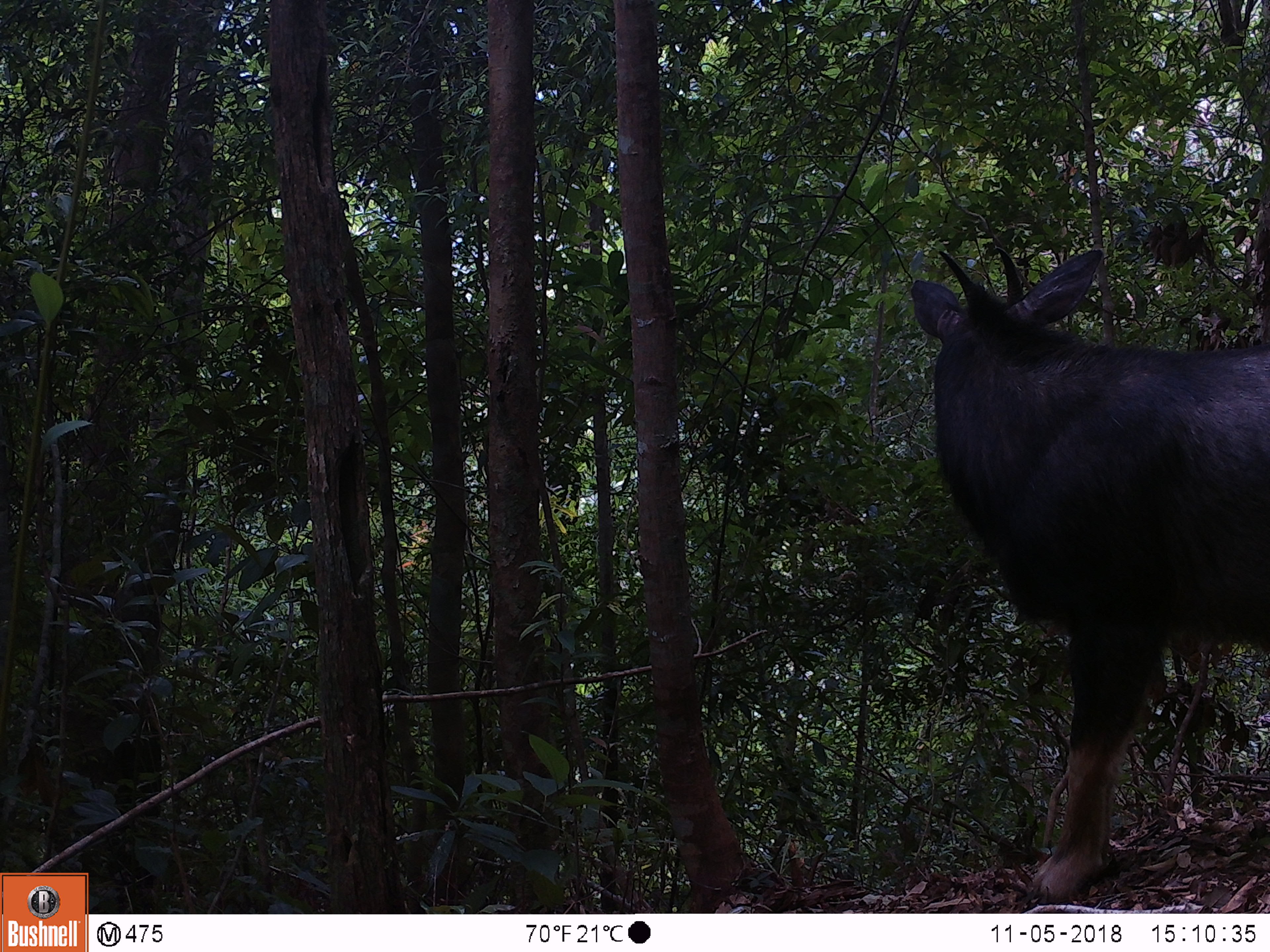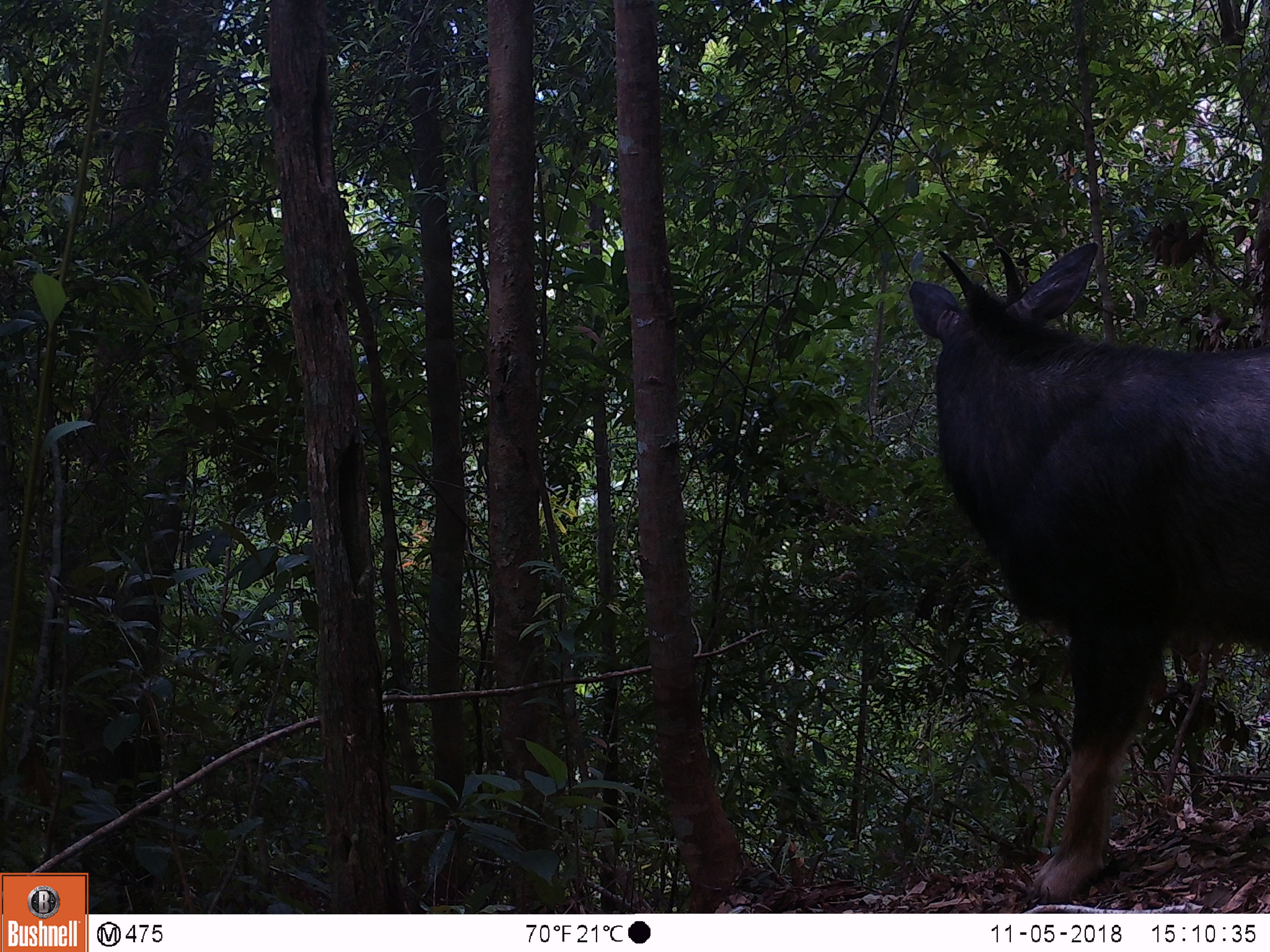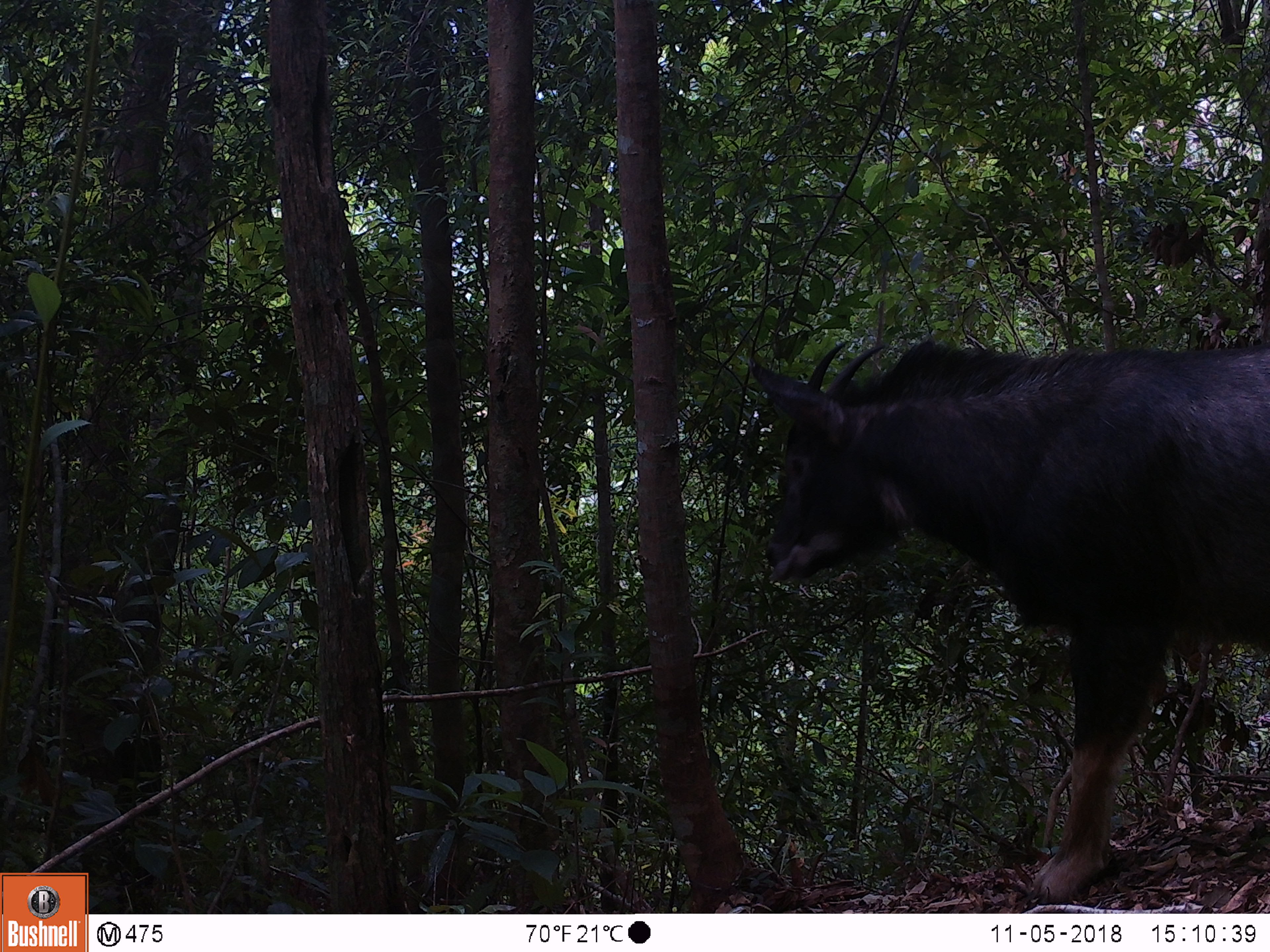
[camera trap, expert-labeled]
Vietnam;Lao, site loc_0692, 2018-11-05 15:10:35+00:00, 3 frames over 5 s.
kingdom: Animalia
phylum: Chordata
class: Mammalia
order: Artiodactyla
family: Bovidae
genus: Capricornis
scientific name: Capricornis sumatraensis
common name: chinese serow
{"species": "chinese serow (Capricornis sumatraensis)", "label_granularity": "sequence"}